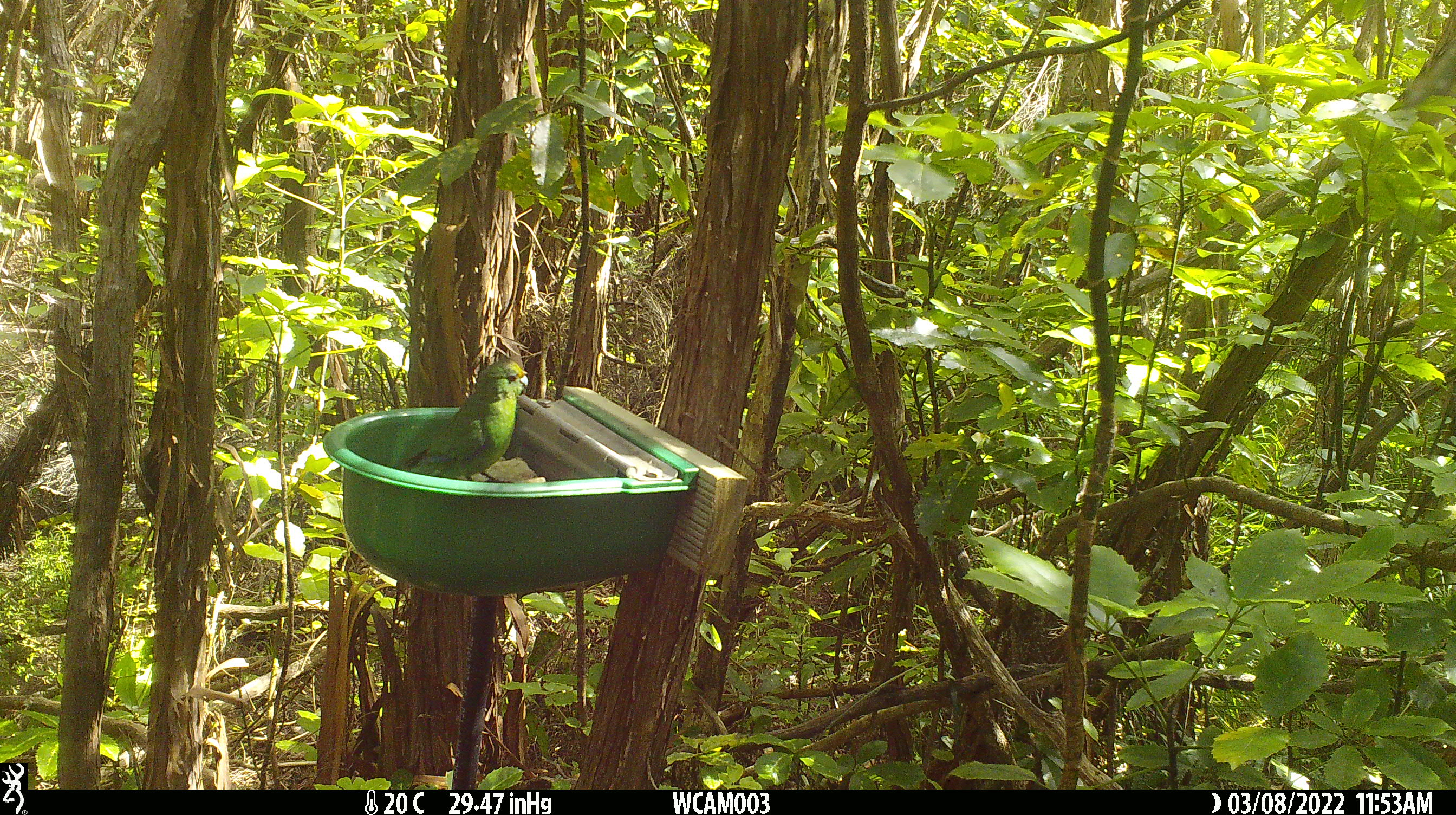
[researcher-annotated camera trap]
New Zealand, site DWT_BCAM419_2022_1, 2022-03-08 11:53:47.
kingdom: Animalia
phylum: Chordata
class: Aves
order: Psittaciformes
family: Psittaculidae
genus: Cyanoramphus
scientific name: Cyanoramphus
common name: parakeet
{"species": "parakeet (Cyanoramphus)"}